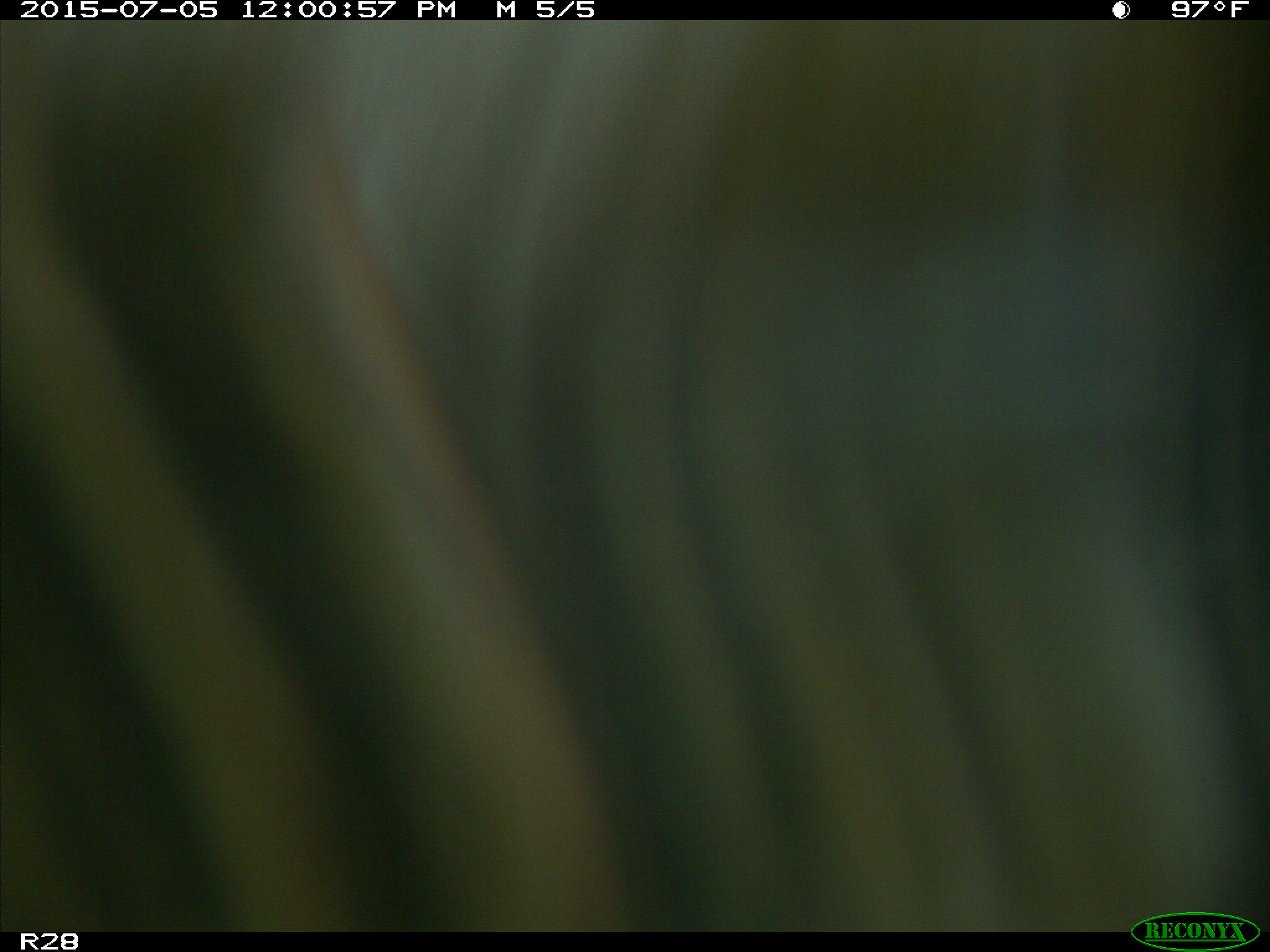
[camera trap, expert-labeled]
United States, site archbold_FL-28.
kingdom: Animalia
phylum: Chordata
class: Mammalia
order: Artiodactyla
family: Bovidae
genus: Bos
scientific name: Bos taurus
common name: domestic cow